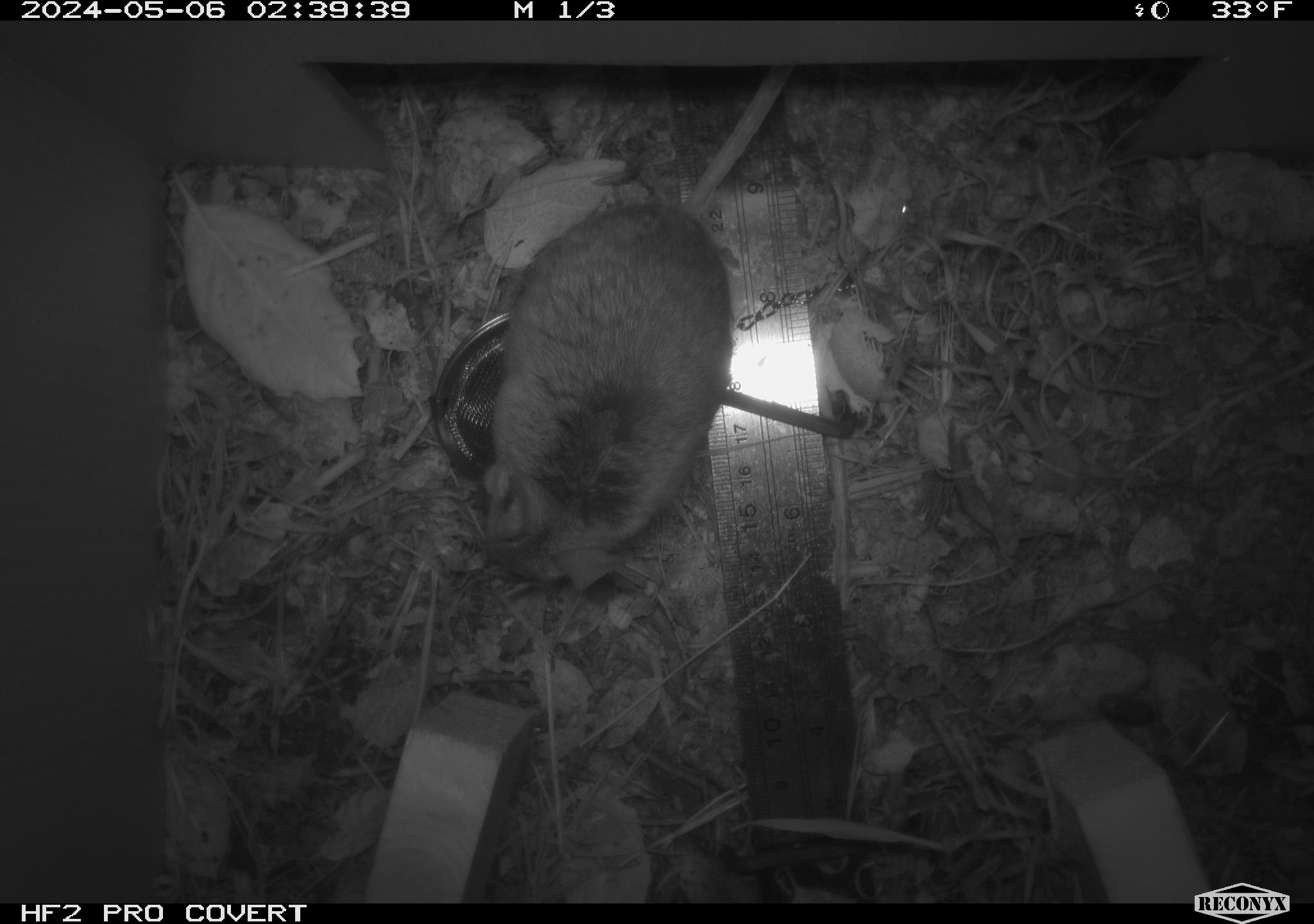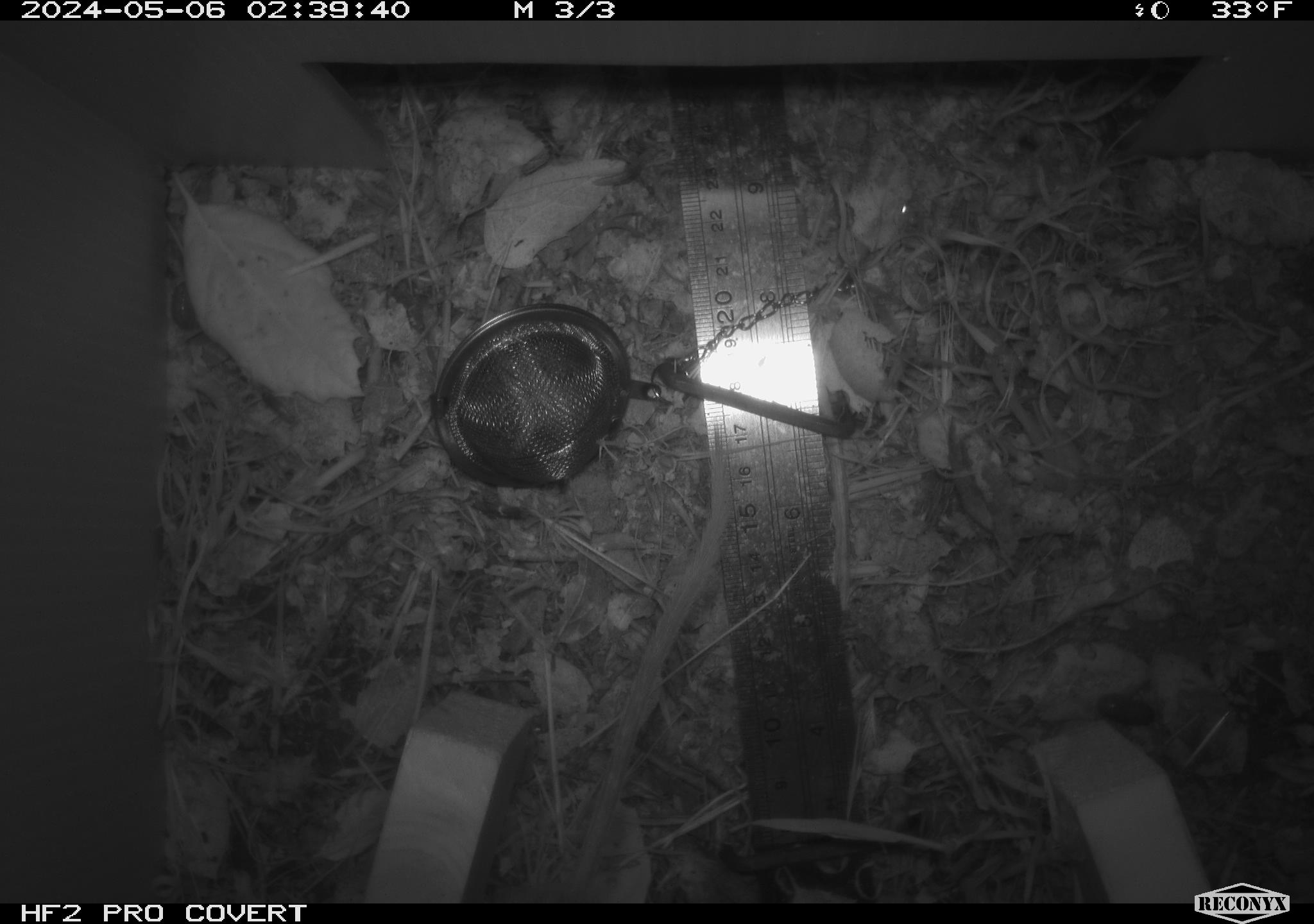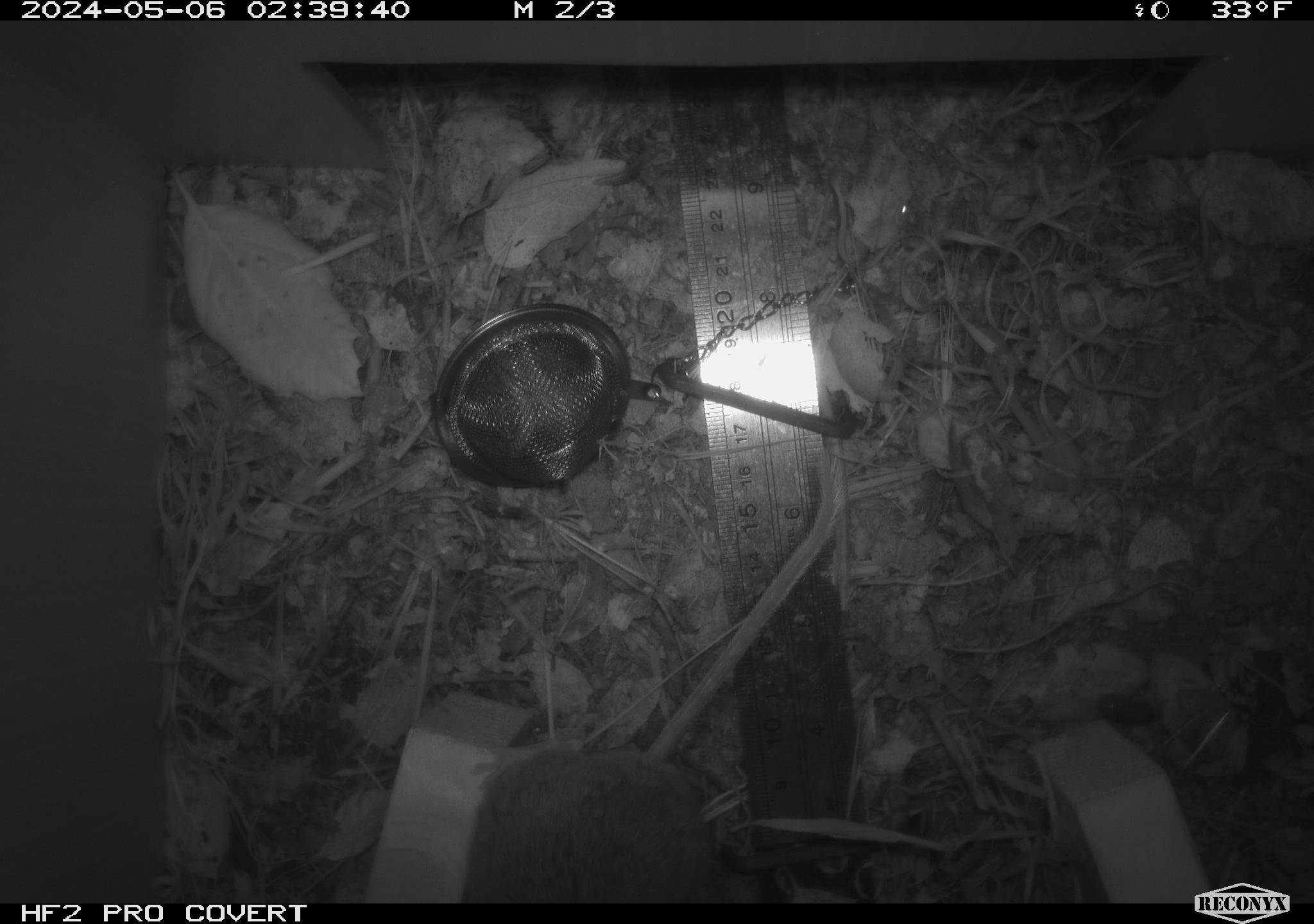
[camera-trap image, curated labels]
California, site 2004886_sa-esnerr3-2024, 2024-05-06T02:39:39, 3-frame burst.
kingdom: Animalia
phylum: Chordata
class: Mammalia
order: Rodentia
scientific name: Rodentia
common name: rodent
Rodent (Rodentia).